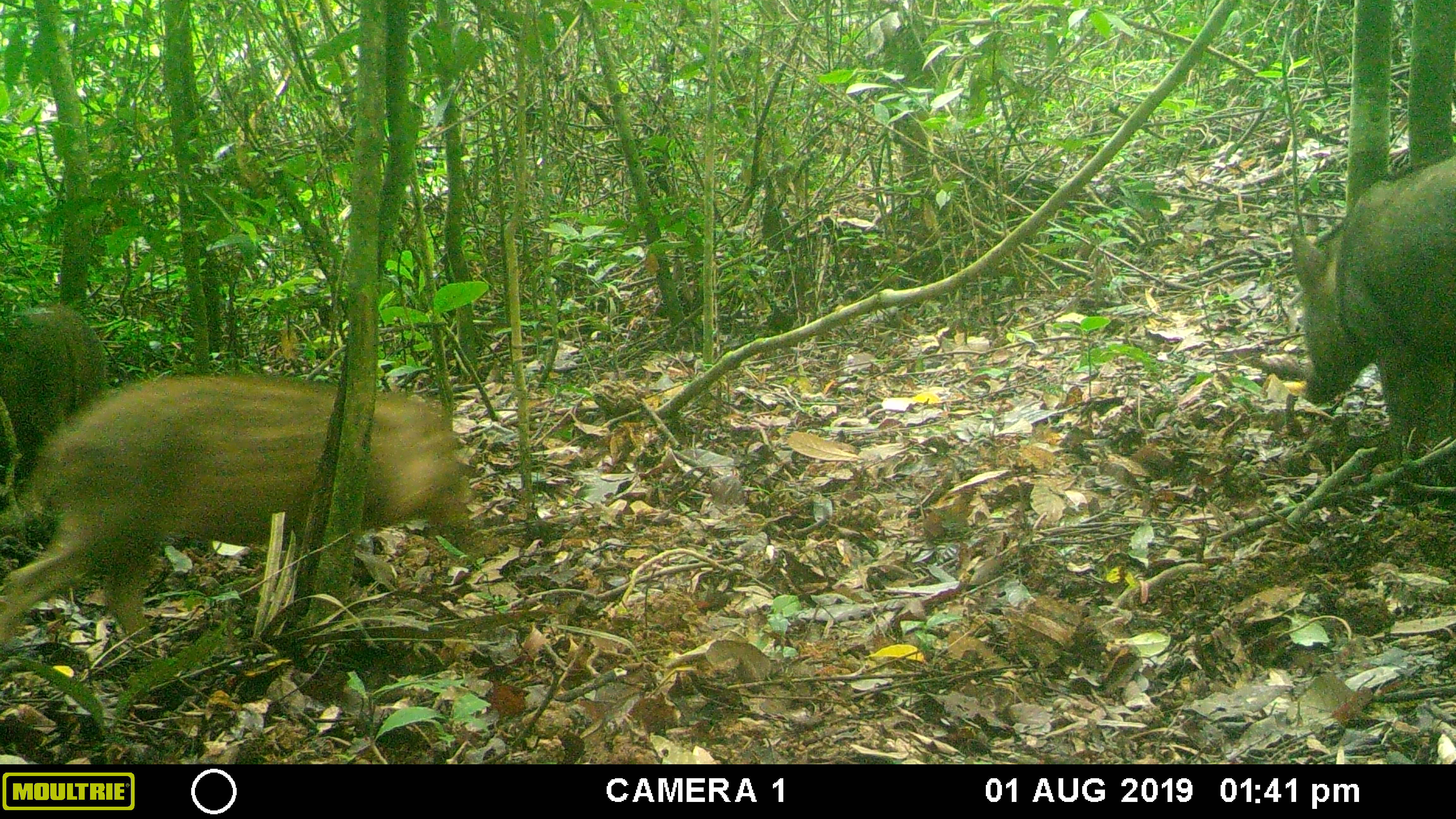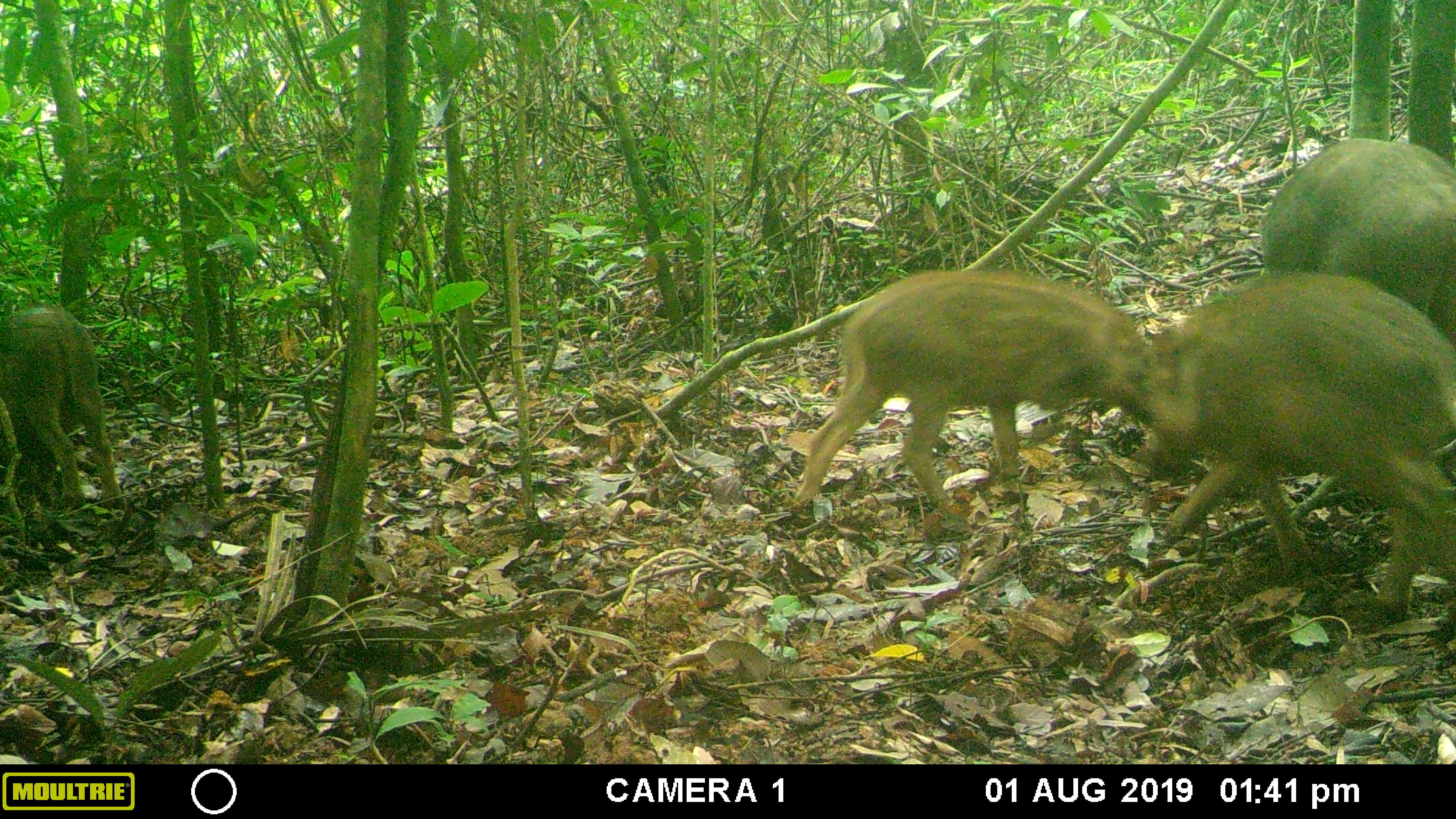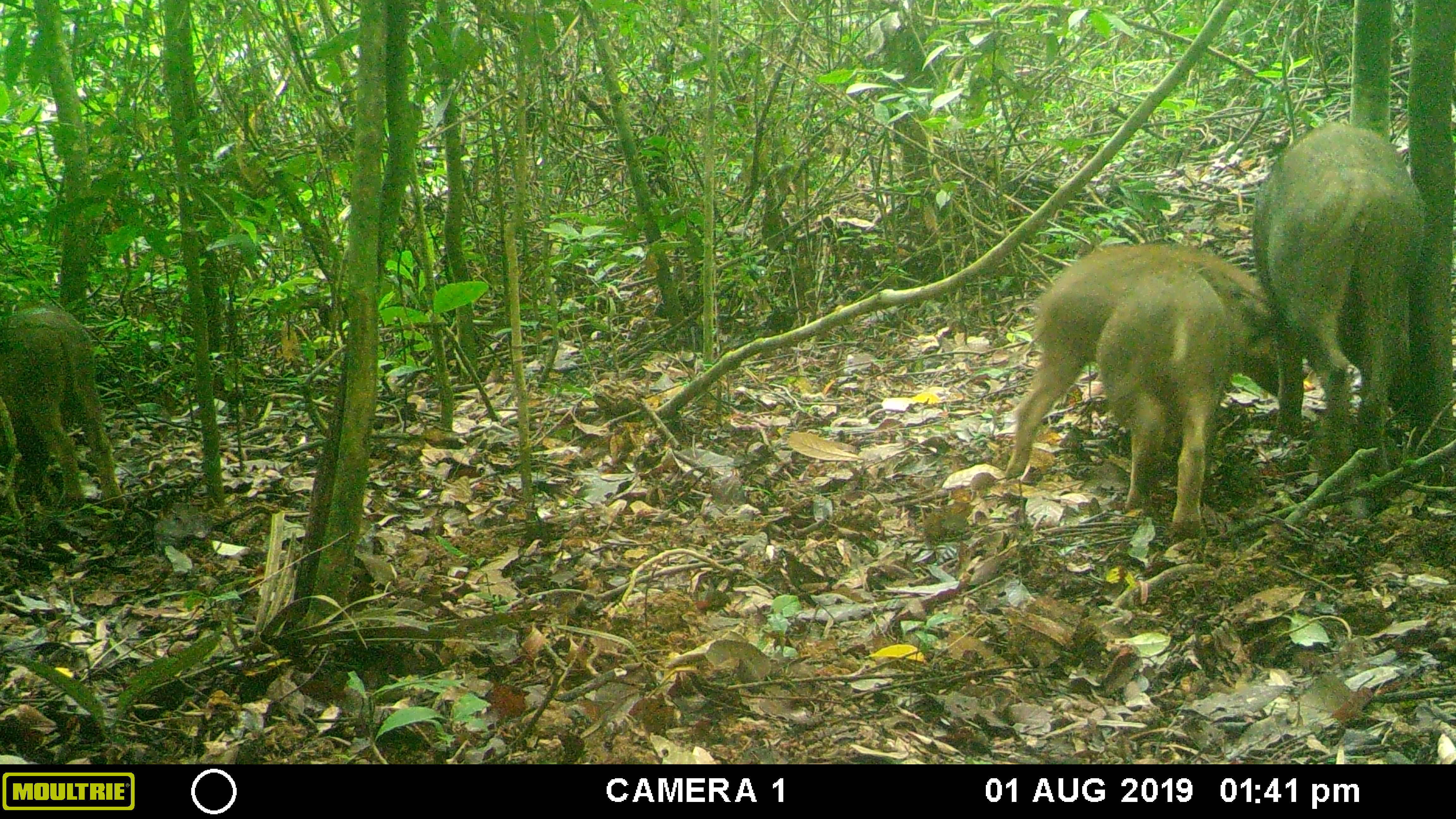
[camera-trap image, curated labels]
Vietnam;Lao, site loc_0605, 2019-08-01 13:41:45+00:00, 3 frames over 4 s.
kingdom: Animalia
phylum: Chordata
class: Mammalia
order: Artiodactyla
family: Suidae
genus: Sus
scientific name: Sus scrofa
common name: eurasian wild pig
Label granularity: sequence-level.